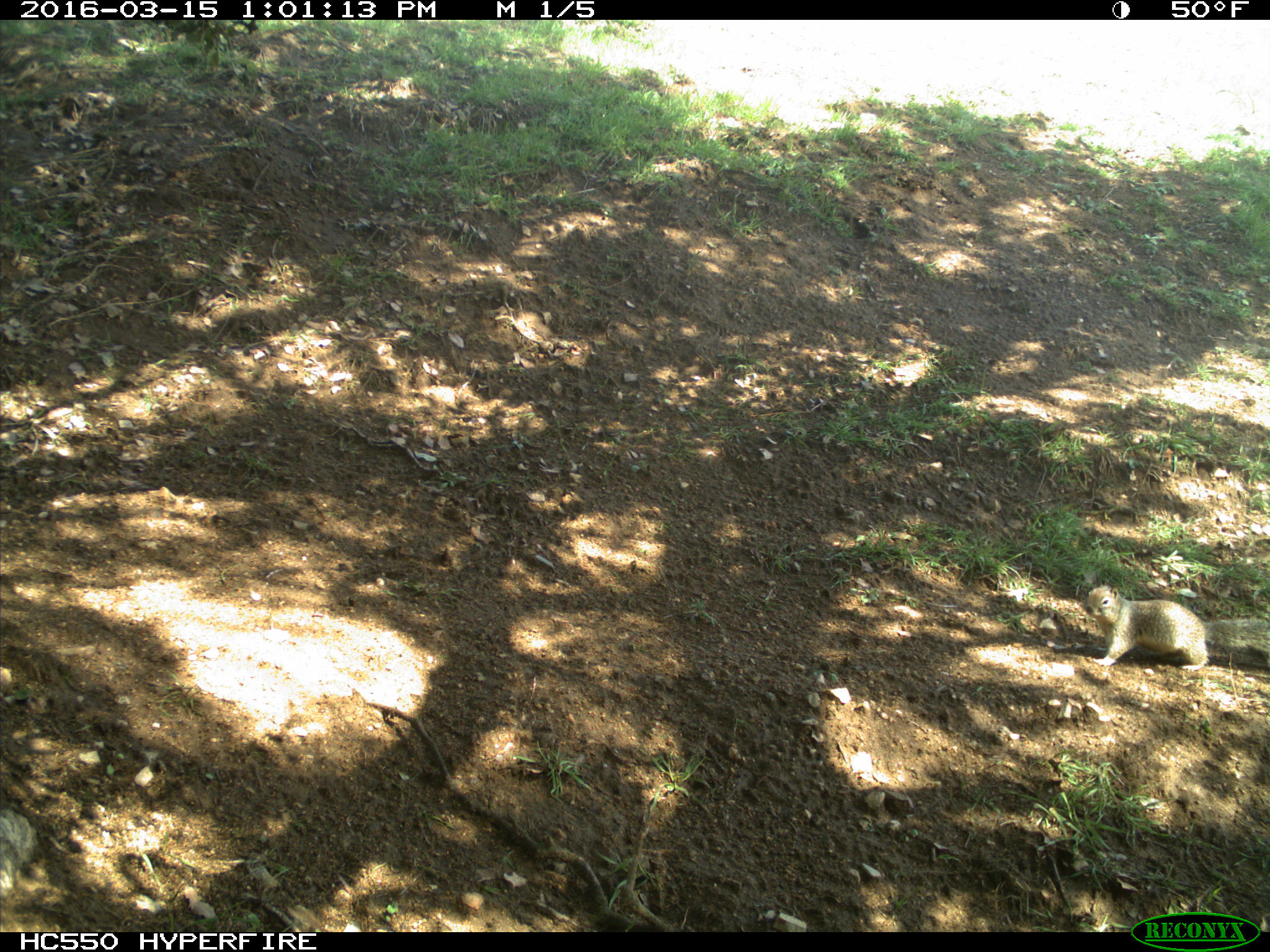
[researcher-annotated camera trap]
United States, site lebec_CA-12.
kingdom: Animalia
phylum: Chordata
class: Mammalia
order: Rodentia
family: Sciuridae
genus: Otospermophilus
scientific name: Otospermophilus beecheyi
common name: california ground squirrel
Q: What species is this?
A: Otospermophilus beecheyi (california ground squirrel).